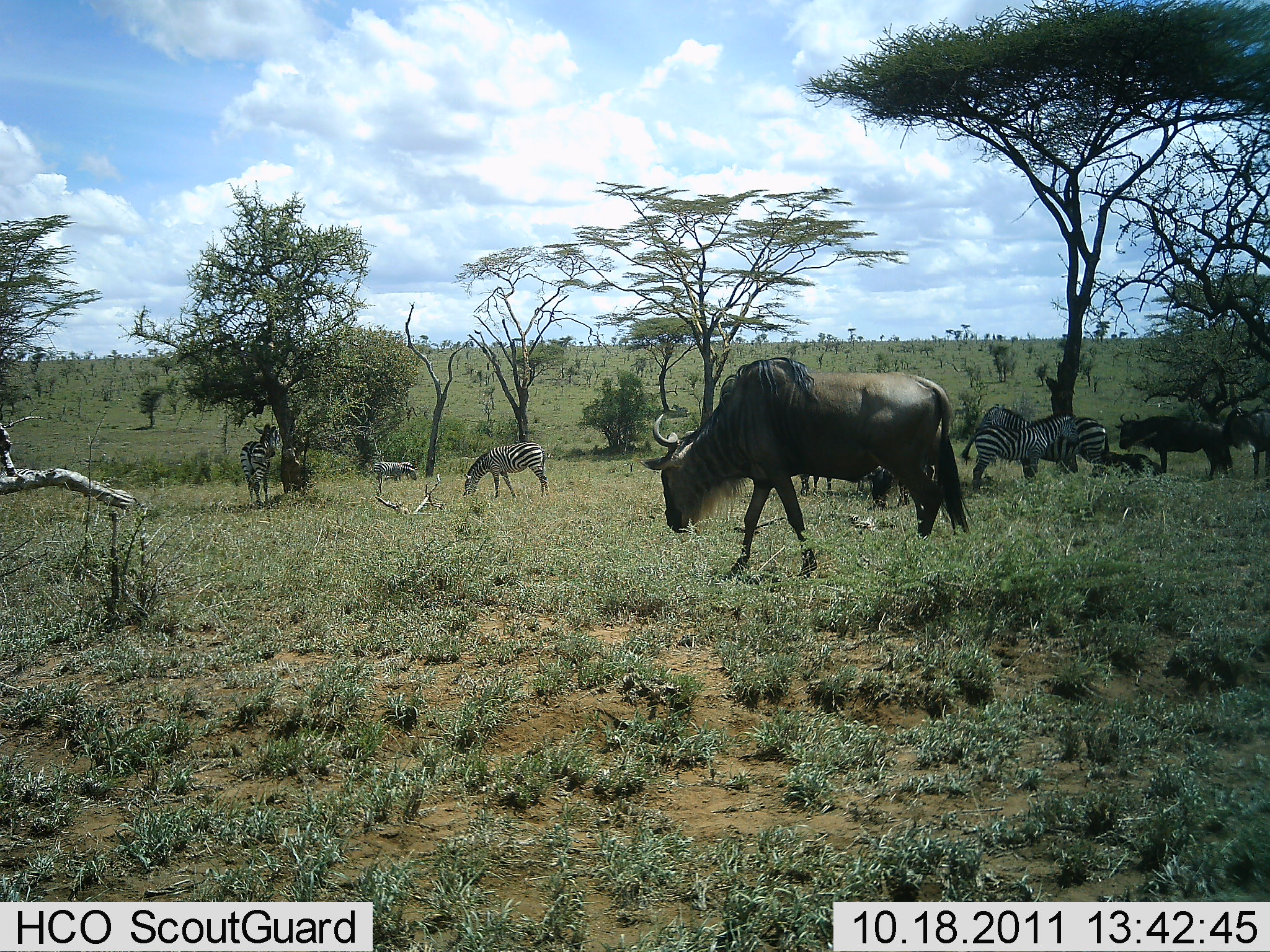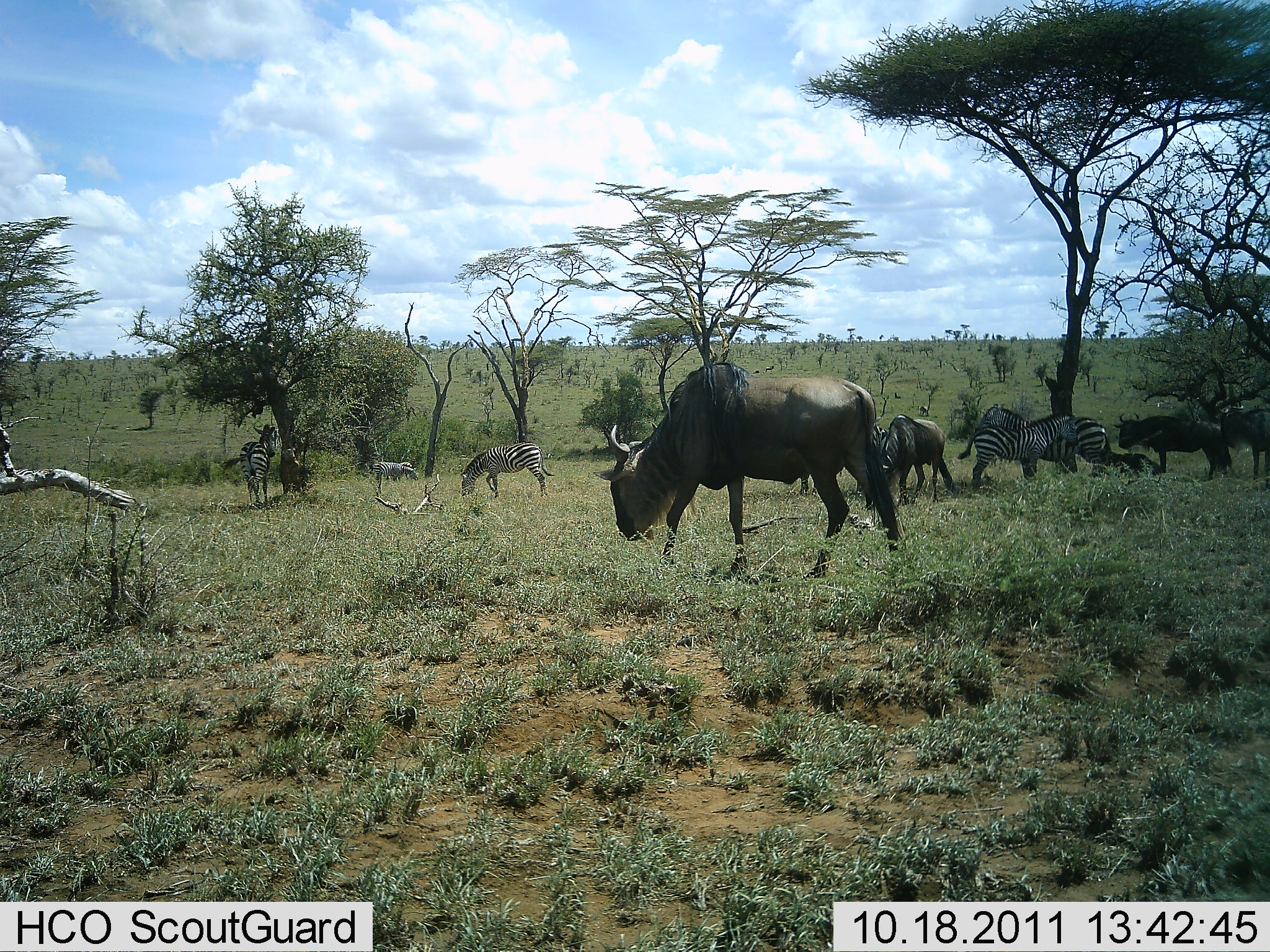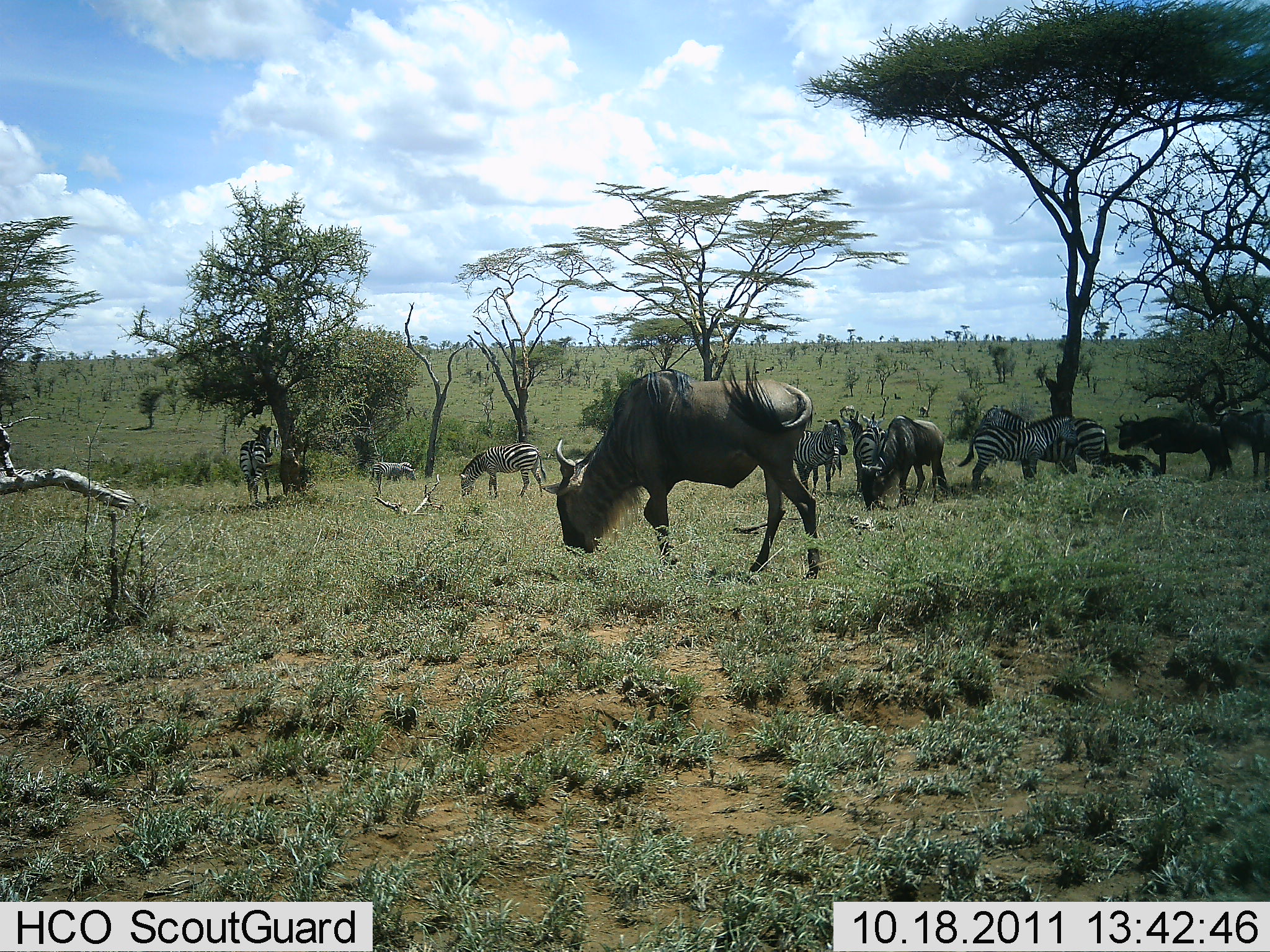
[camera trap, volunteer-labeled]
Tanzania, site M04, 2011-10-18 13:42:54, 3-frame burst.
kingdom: Animalia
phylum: Chordata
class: Mammalia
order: Artiodactyla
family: Bovidae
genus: Connochaetes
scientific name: Connochaetes taurinus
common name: blue wildebeest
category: wildebeest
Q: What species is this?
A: Wildebeest (blue wildebeest) (Connochaetes taurinus).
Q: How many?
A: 3.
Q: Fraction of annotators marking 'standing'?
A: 50%.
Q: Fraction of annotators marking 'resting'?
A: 7%.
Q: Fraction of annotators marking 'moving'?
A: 57%.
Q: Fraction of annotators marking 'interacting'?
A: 0%.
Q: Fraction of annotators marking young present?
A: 0%.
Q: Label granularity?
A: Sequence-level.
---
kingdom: Animalia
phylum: Chordata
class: Mammalia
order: Perissodactyla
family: Equidae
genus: Equus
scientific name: Equus quagga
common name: plains zebra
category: zebra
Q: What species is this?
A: Zebra (plains zebra) (Equus quagga).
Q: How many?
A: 7.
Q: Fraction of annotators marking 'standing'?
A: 85%.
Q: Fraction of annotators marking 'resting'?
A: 8%.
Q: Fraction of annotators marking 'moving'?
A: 8%.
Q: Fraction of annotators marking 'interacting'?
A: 15%.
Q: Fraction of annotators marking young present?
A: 8%.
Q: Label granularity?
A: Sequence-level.